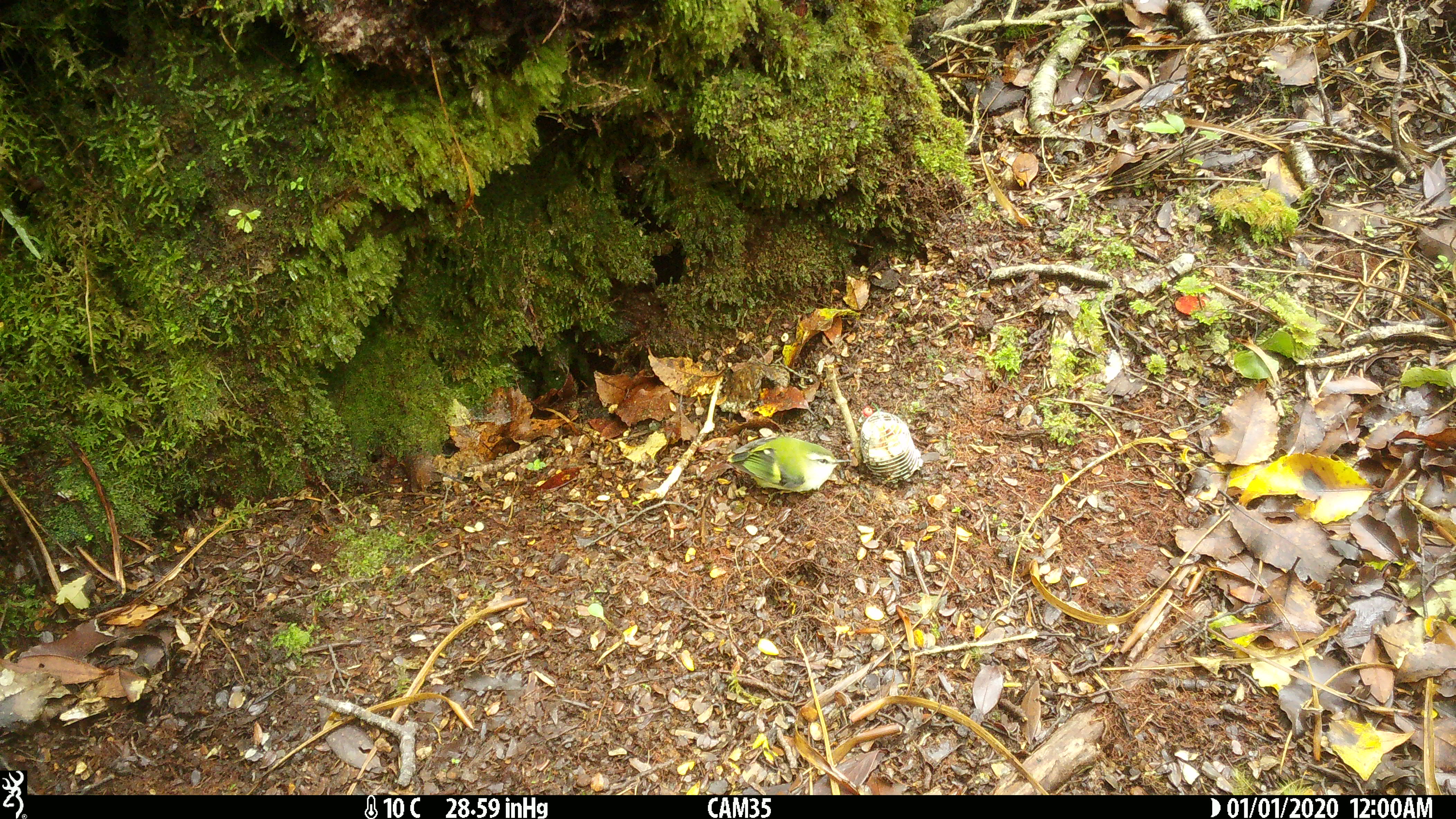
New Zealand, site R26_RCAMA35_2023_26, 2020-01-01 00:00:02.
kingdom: Animalia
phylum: Chordata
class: Aves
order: Passeriformes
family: Acanthisittidae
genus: Acanthisitta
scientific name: Acanthisitta chloris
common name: rifleman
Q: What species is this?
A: Rifleman (Acanthisitta chloris).